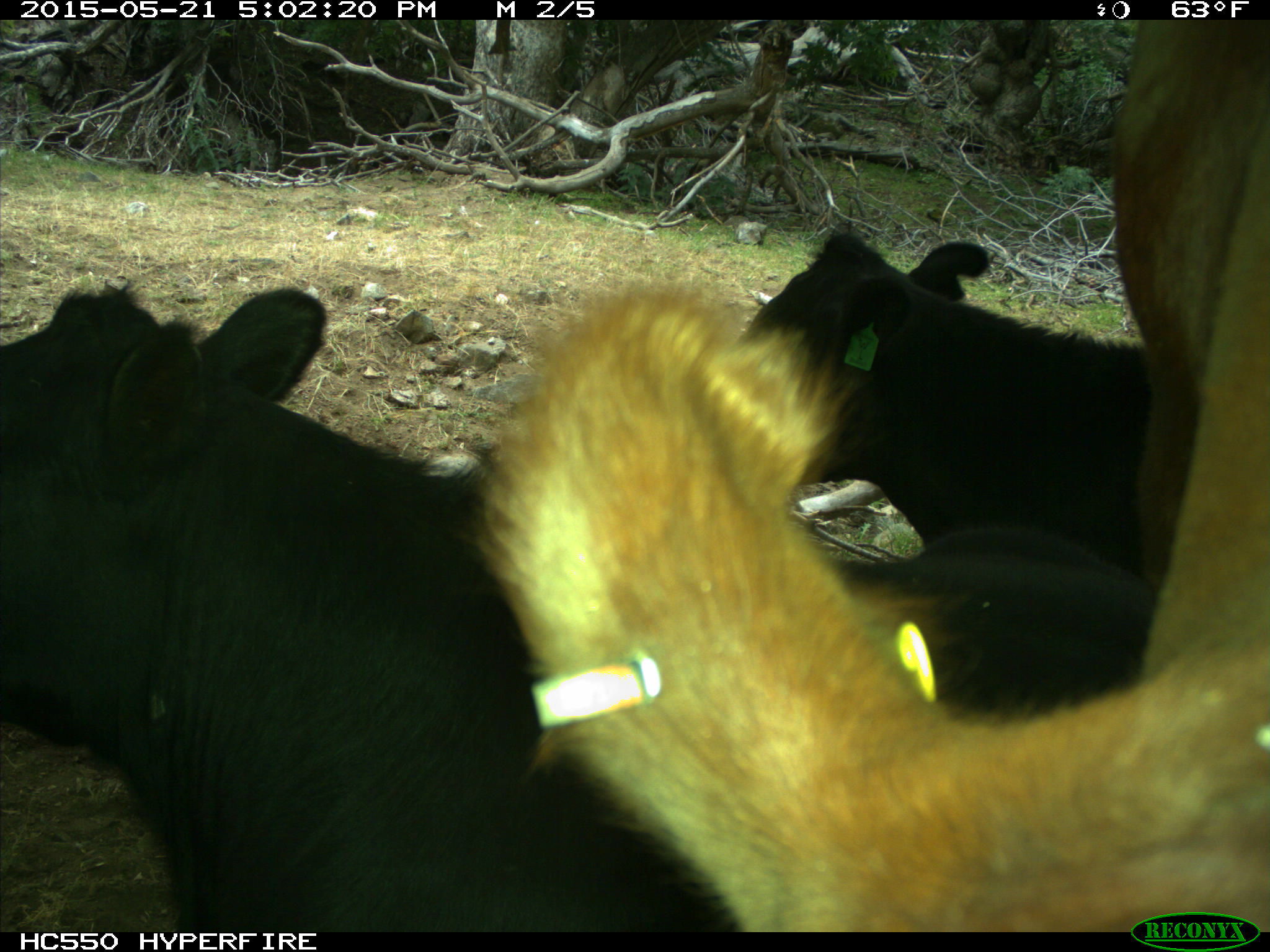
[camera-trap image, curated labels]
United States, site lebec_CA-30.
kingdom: Animalia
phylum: Chordata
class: Mammalia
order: Artiodactyla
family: Bovidae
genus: Bos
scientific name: Bos taurus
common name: domestic cow